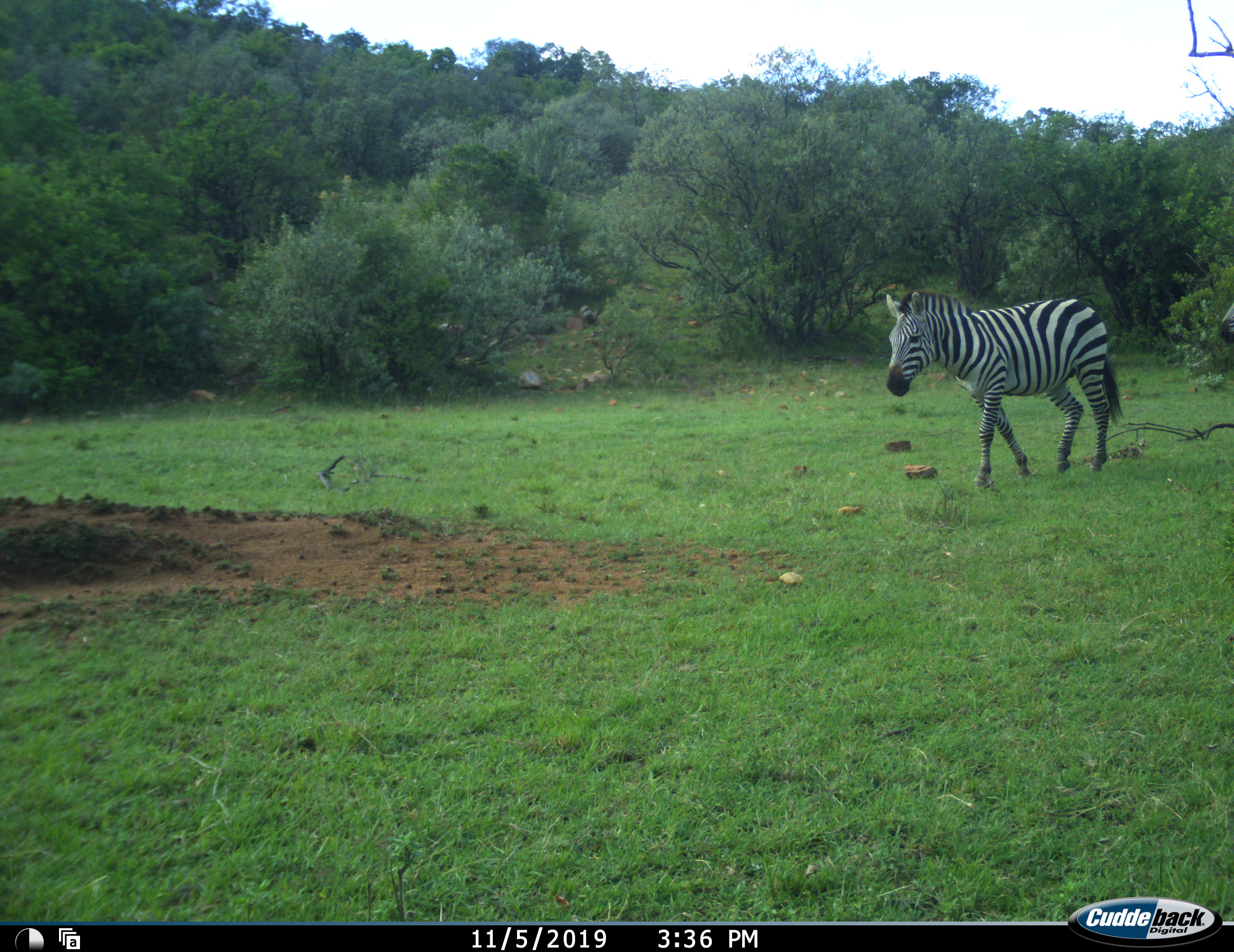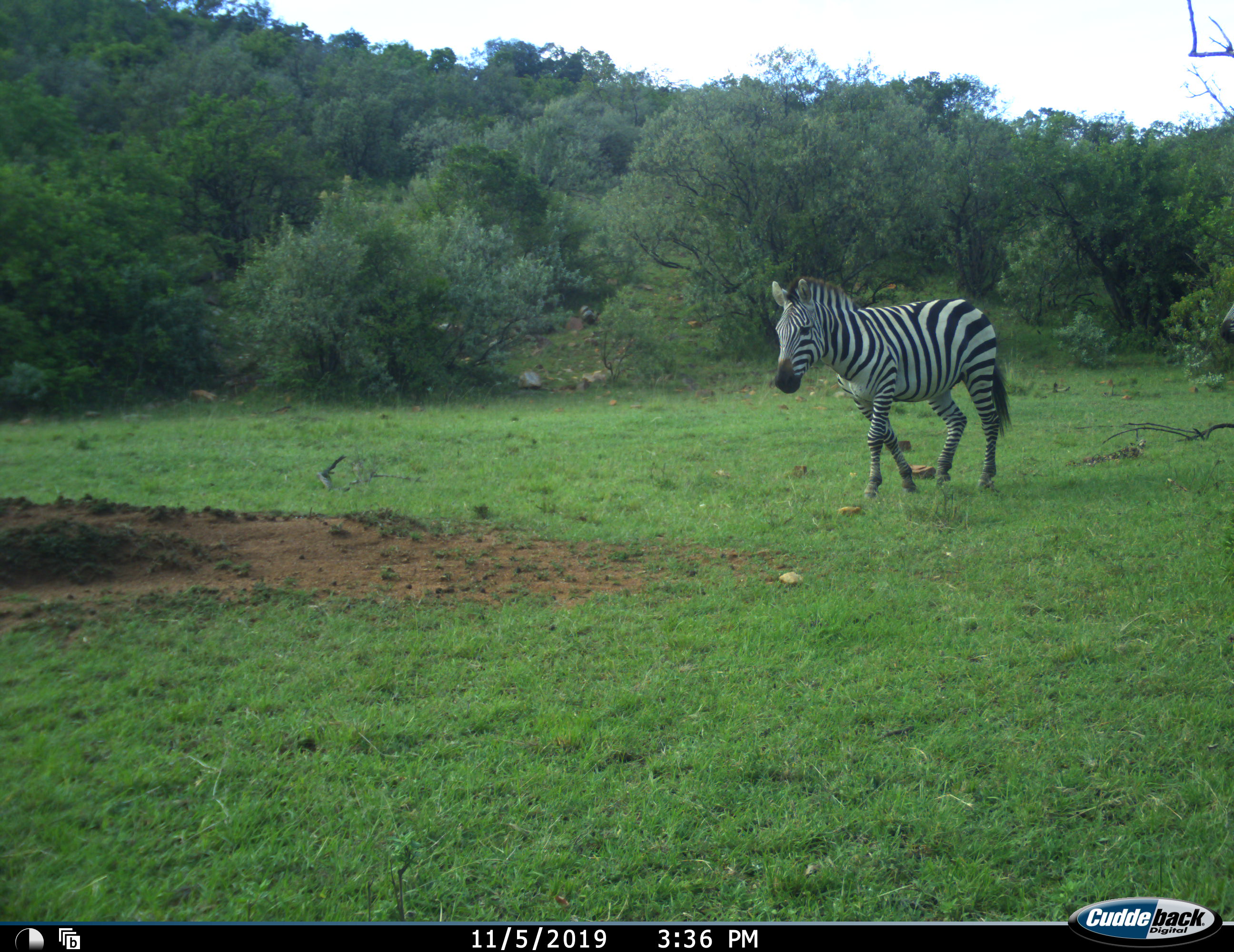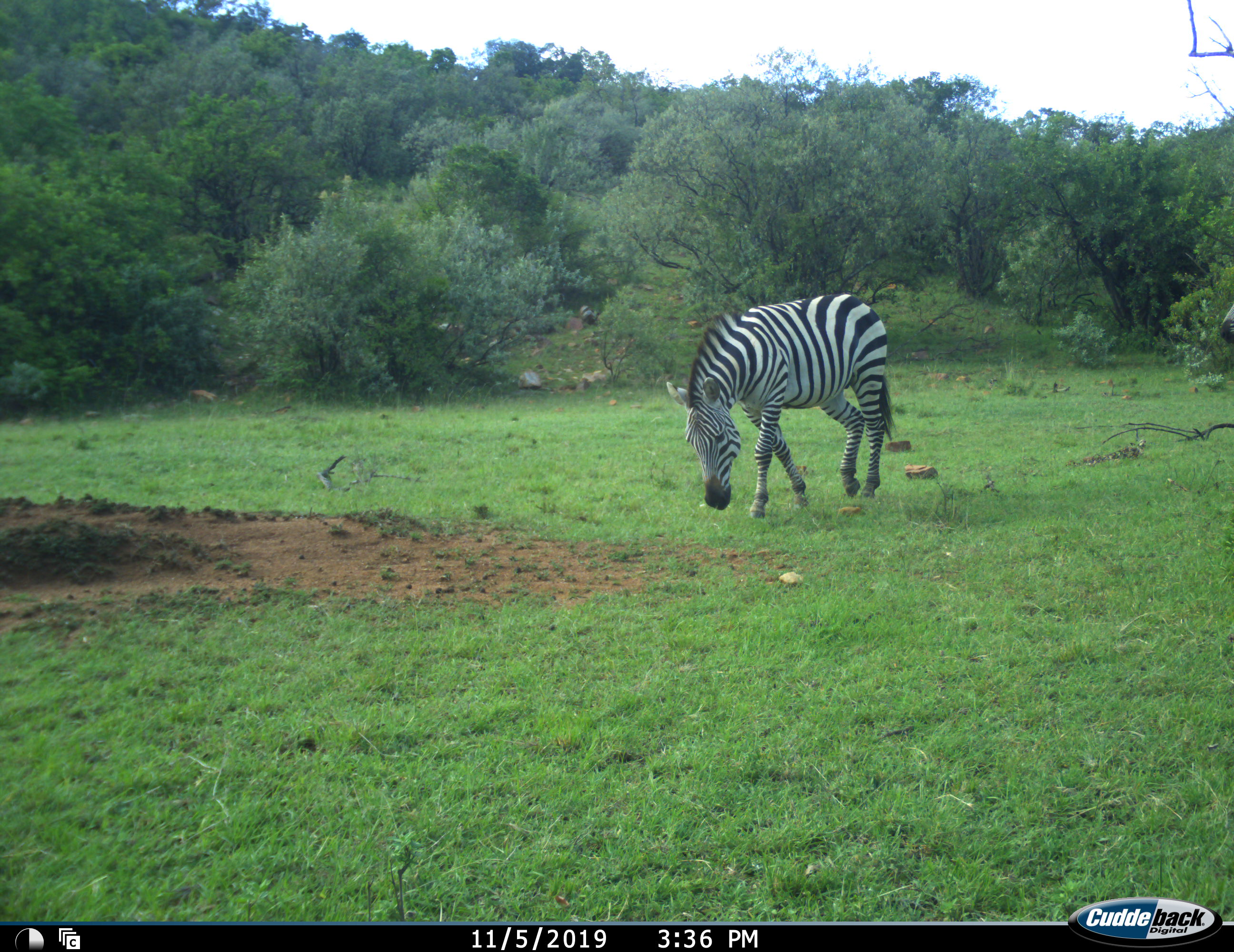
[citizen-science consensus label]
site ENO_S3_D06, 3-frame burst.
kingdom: Animalia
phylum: Chordata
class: Mammalia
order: Perissodactyla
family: Equidae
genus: Equus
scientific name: Equus quagga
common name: plains zebra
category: zebraplains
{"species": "zebraplains (plains zebra) (Equus quagga)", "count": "2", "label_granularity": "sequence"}